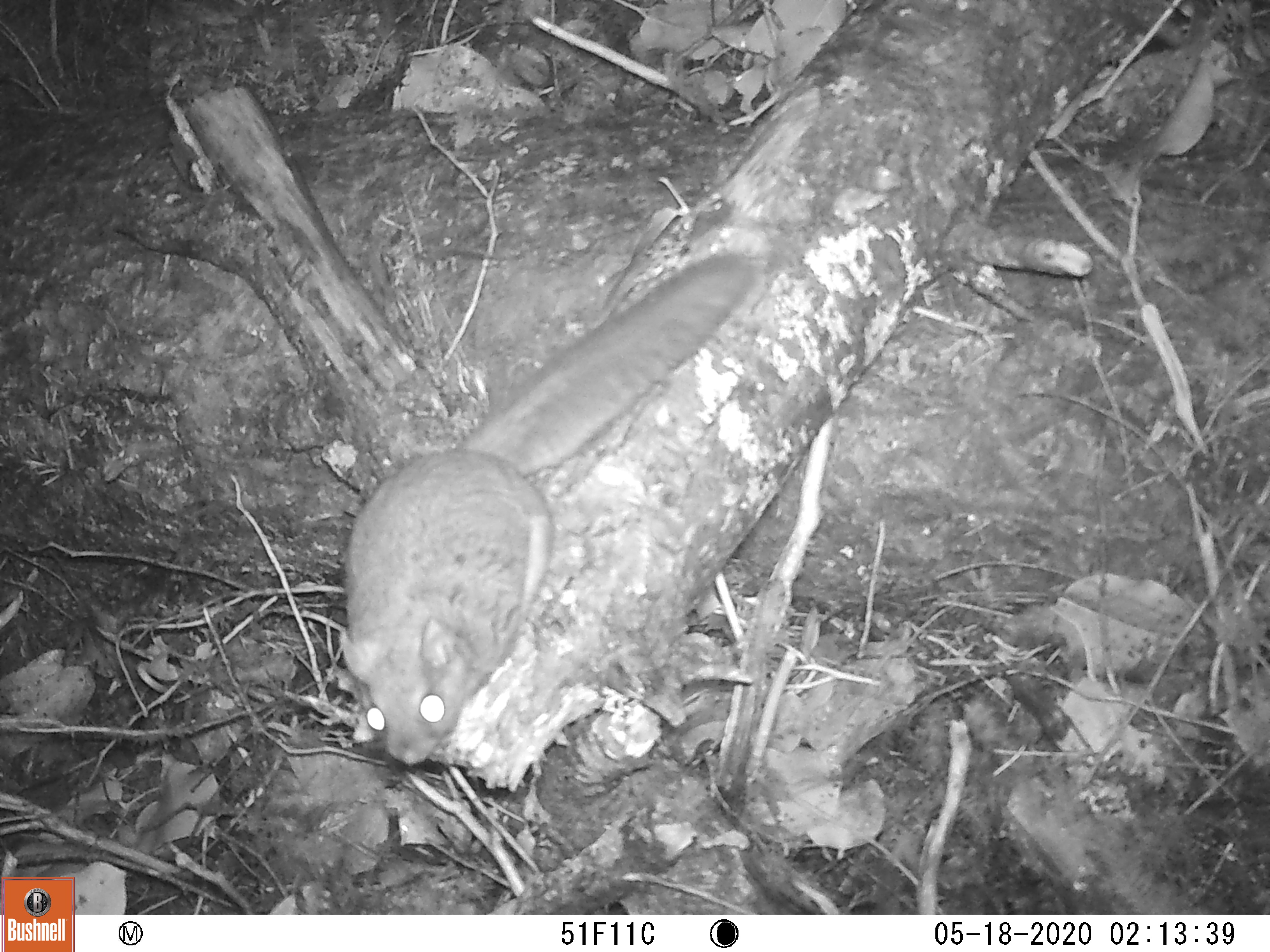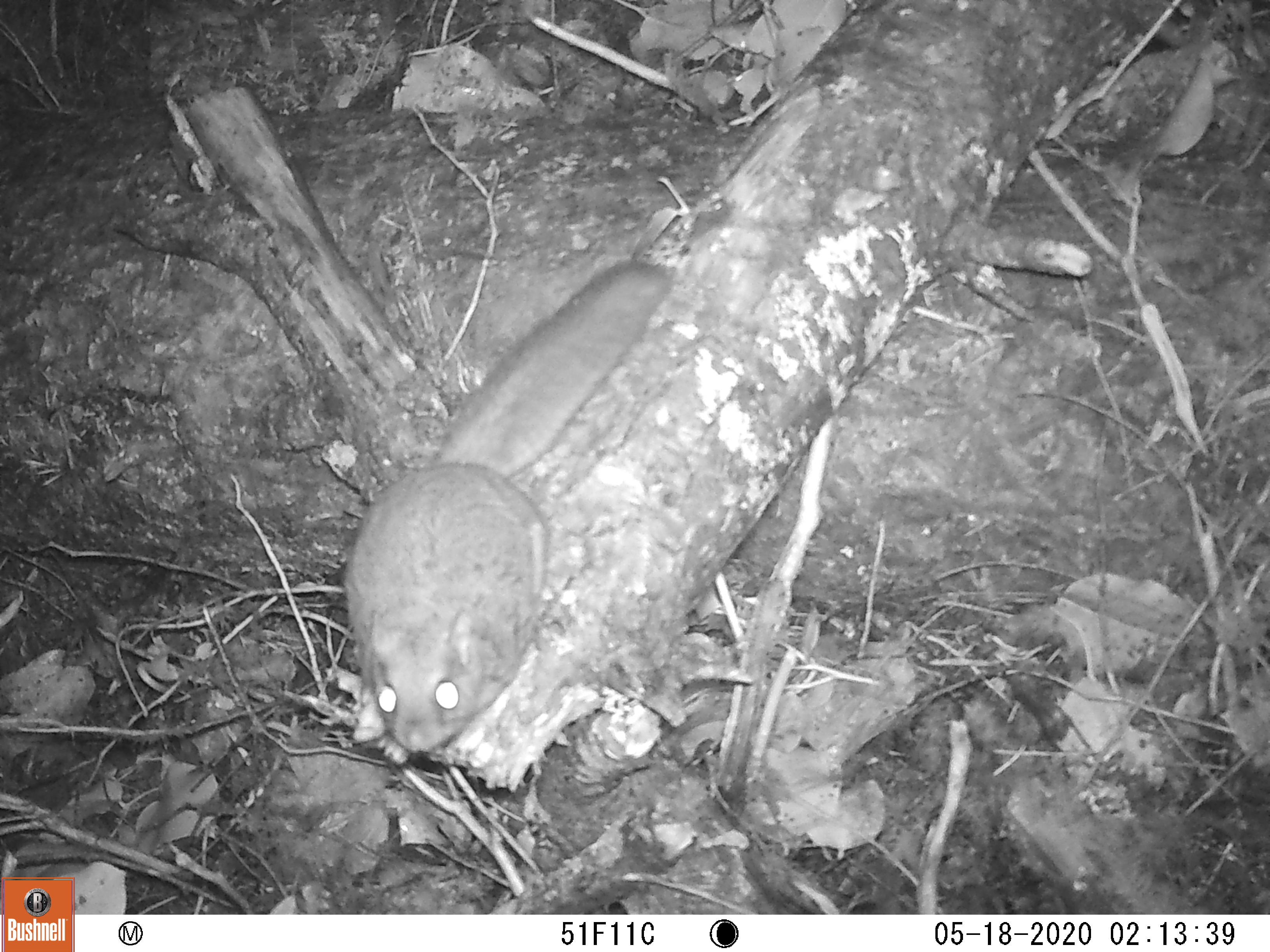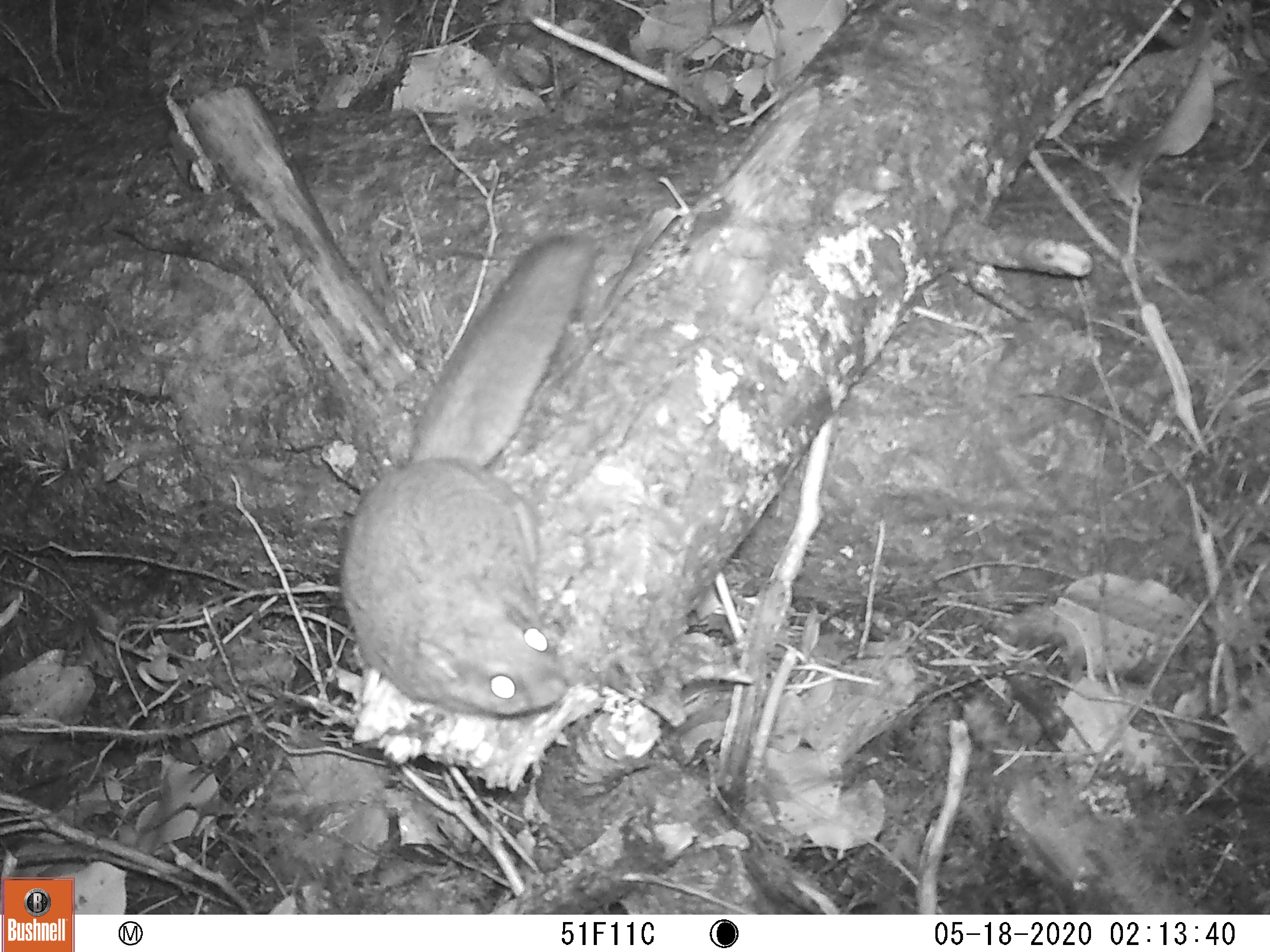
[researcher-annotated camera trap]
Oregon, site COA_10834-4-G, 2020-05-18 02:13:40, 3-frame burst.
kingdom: Animalia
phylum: Chordata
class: Mammalia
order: Rodentia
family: Sciuridae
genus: Glaucomys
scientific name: Glaucomys oregonensis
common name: humboldt's flying squirrel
Humboldt's flying squirrel (Glaucomys oregonensis).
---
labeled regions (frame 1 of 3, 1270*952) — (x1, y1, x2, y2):
humboldt's flying squirrel: (325, 240, 771, 775)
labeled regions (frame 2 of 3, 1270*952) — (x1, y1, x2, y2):
humboldt's flying squirrel: (333, 238, 690, 773)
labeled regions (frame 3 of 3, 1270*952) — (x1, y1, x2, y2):
humboldt's flying squirrel: (327, 221, 607, 722)